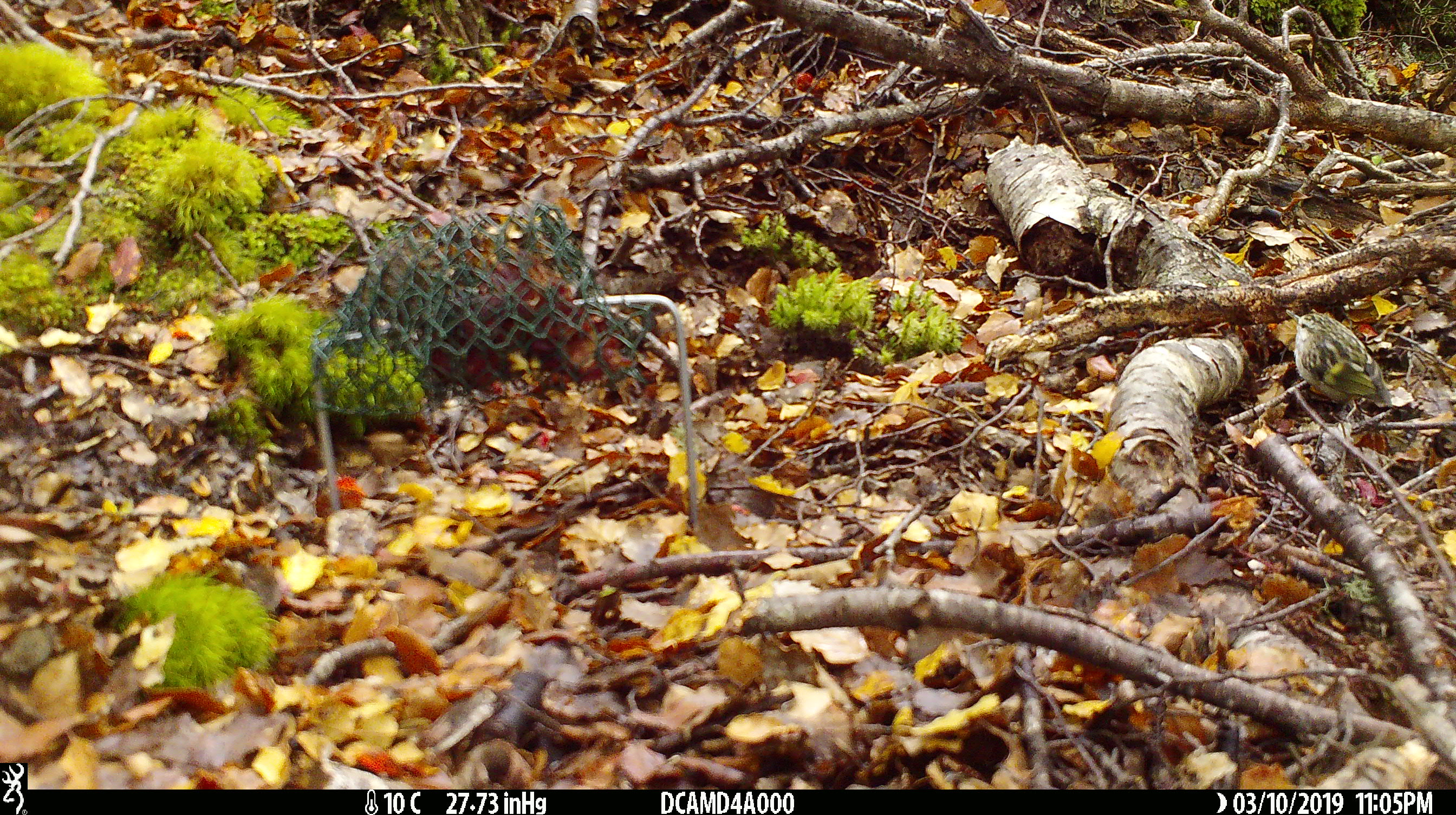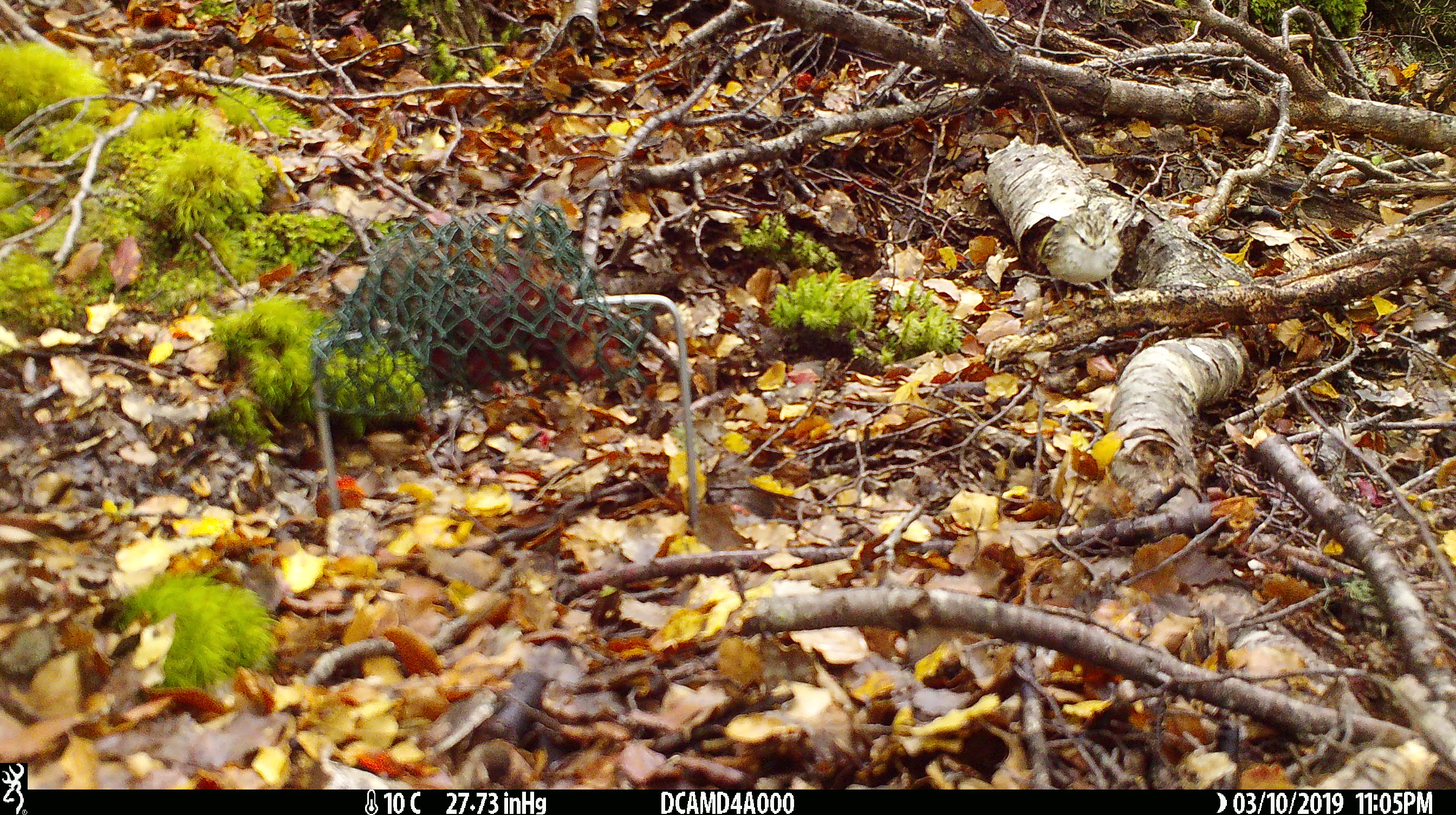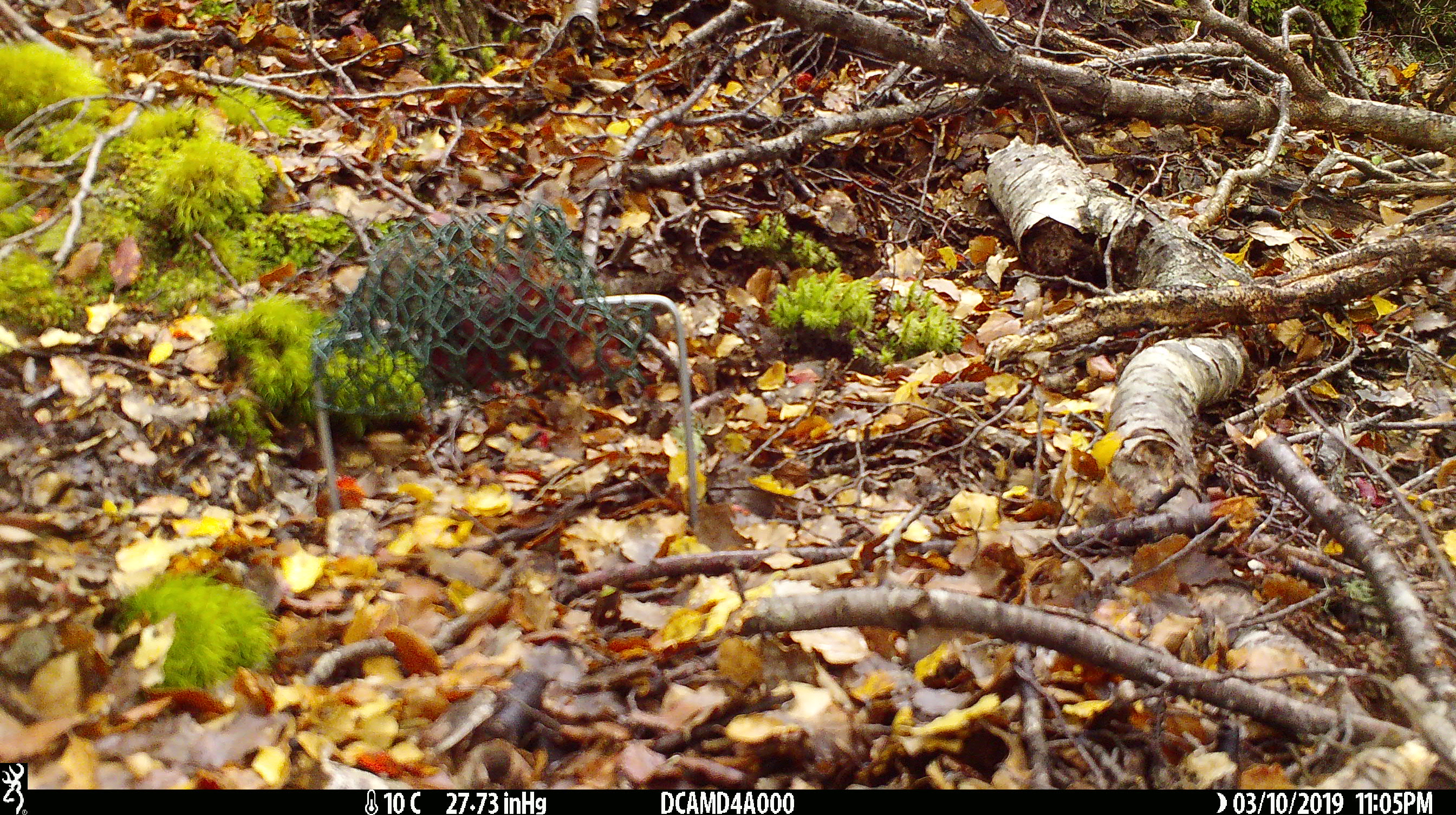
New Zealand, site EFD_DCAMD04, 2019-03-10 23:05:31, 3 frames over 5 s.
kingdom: Animalia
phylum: Chordata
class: Aves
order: Passeriformes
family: Acanthisittidae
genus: Acanthisitta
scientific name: Acanthisitta chloris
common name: rifleman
Rifleman (Acanthisitta chloris).